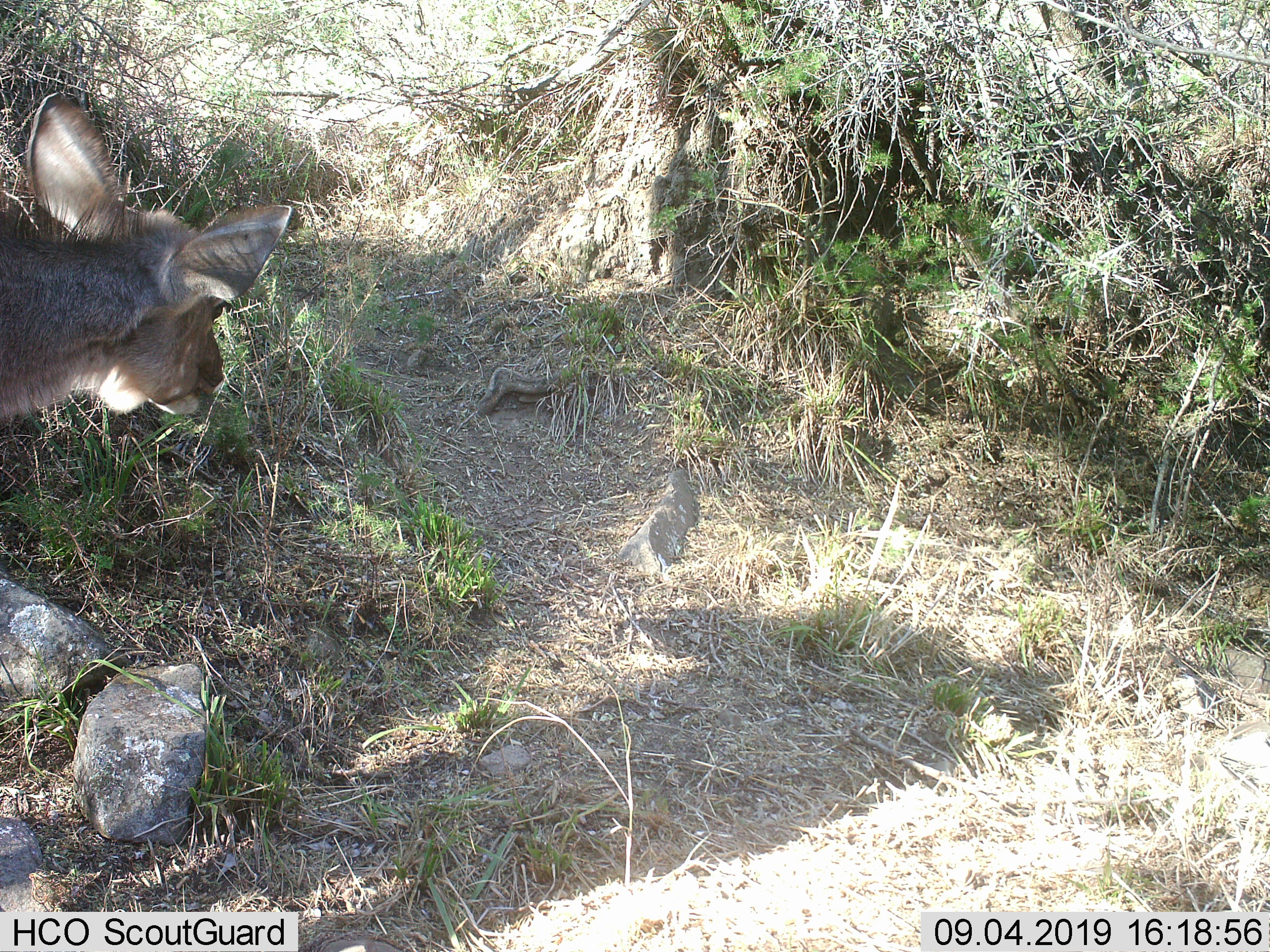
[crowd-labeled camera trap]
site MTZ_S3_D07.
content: unidentified animal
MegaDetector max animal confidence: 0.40